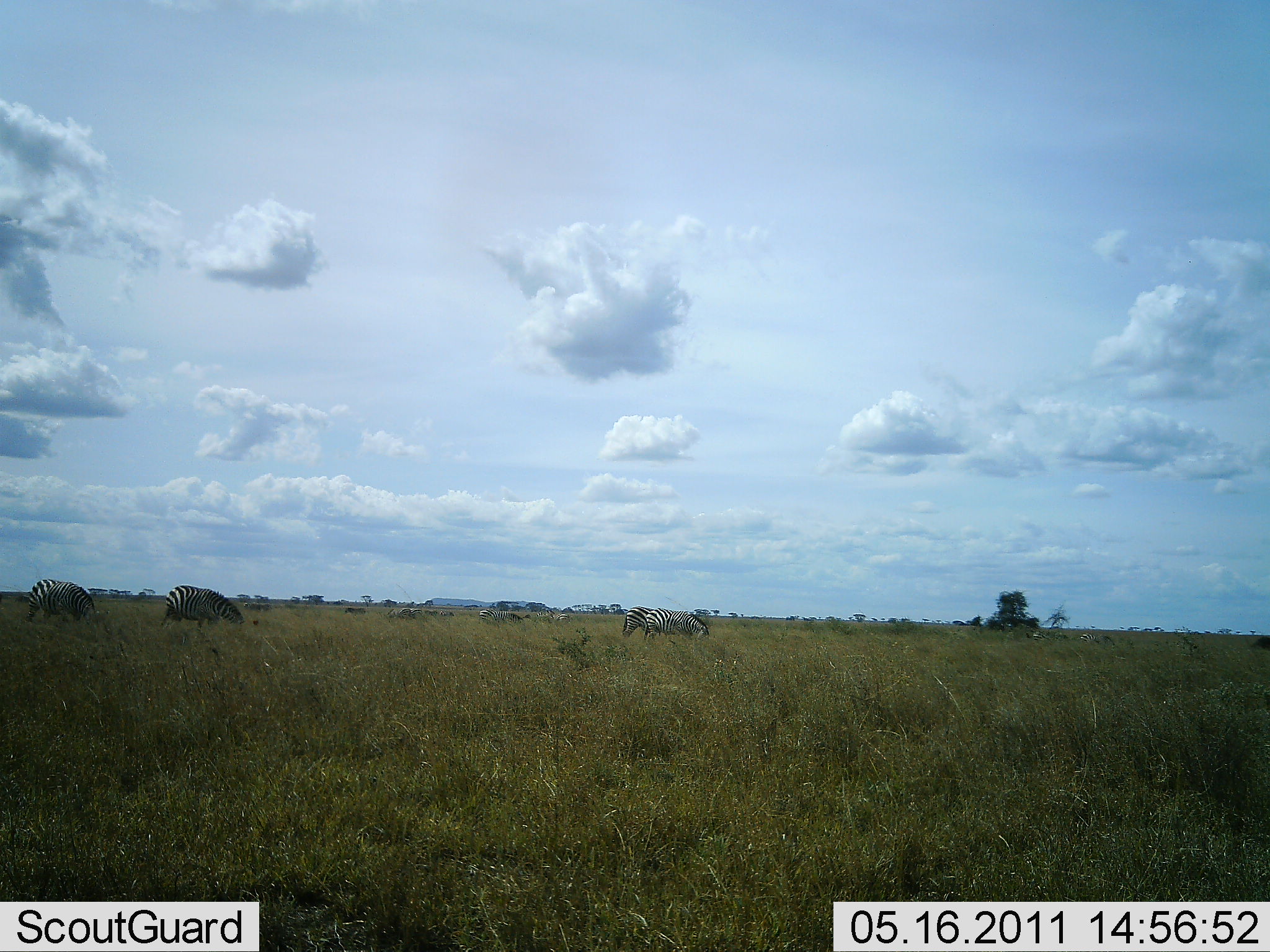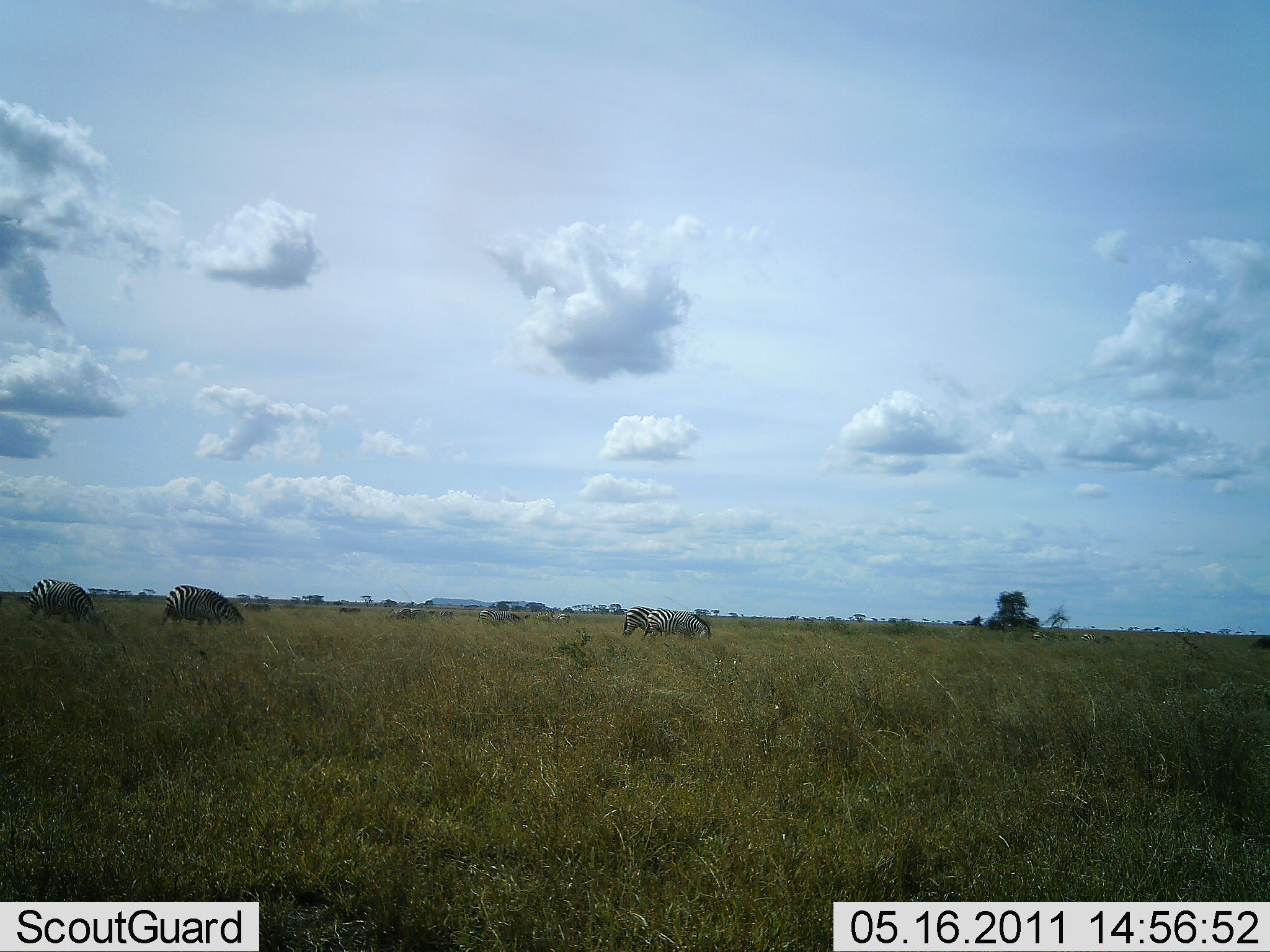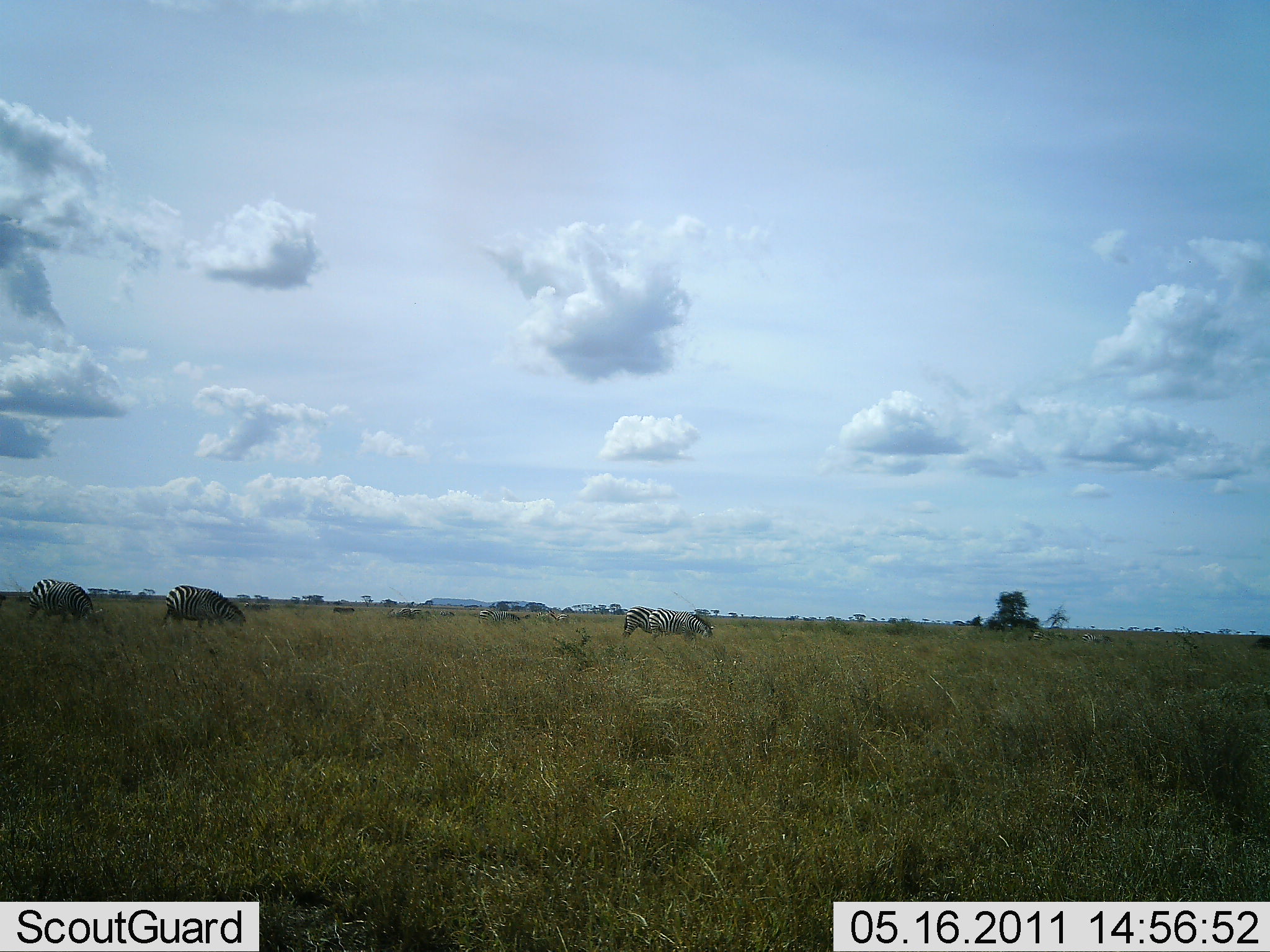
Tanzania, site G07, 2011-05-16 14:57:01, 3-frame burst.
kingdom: Animalia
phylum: Chordata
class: Mammalia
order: Perissodactyla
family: Equidae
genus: Equus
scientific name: Equus quagga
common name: plains zebra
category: zebra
Zebra (plains zebra) (Equus quagga), count 3. Behavior (volunteer vote fractions): standing 50%, resting 0%, moving 10%, interacting 0%. Young present (vote fraction): 0%. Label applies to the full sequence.